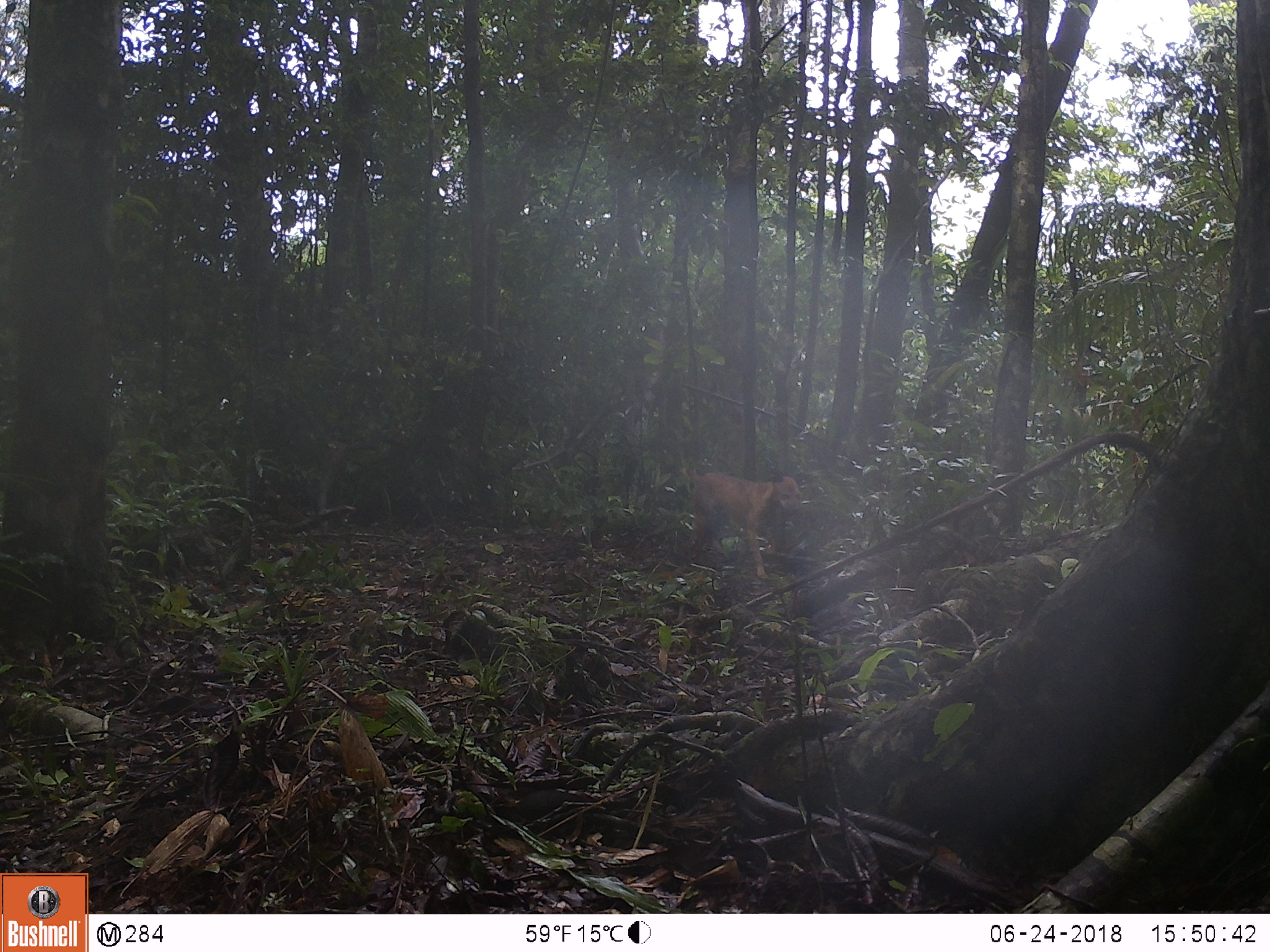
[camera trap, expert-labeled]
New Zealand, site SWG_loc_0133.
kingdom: Animalia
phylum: Chordata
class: Mammalia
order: Carnivora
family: Canidae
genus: Canis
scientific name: Canis familiaris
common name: domestic dog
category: dog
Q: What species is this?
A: Dog (domestic dog) (Canis familiaris).